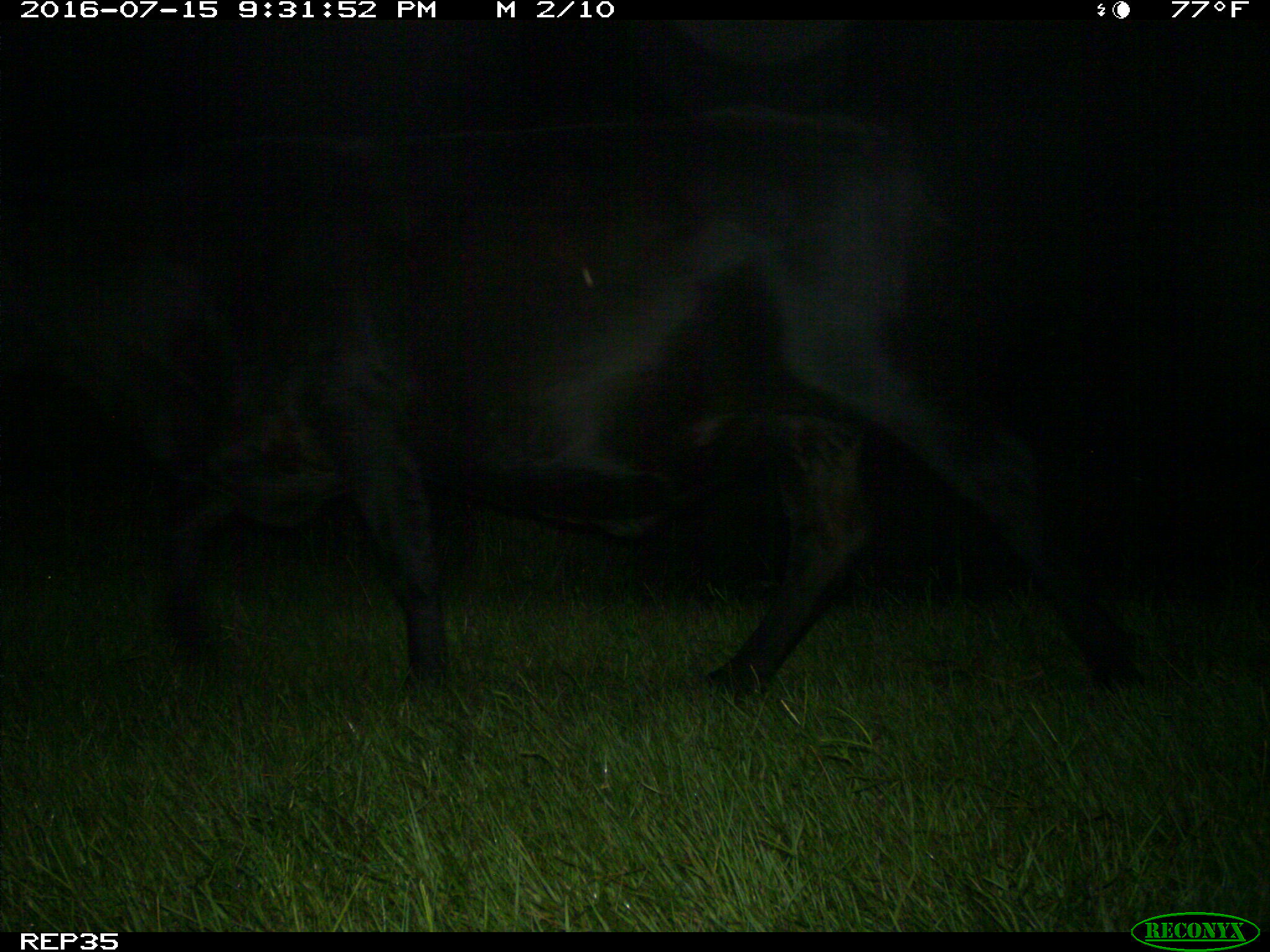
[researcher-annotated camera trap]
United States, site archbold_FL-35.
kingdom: Animalia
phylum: Chordata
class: Mammalia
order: Artiodactyla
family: Bovidae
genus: Bos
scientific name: Bos taurus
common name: domestic cow